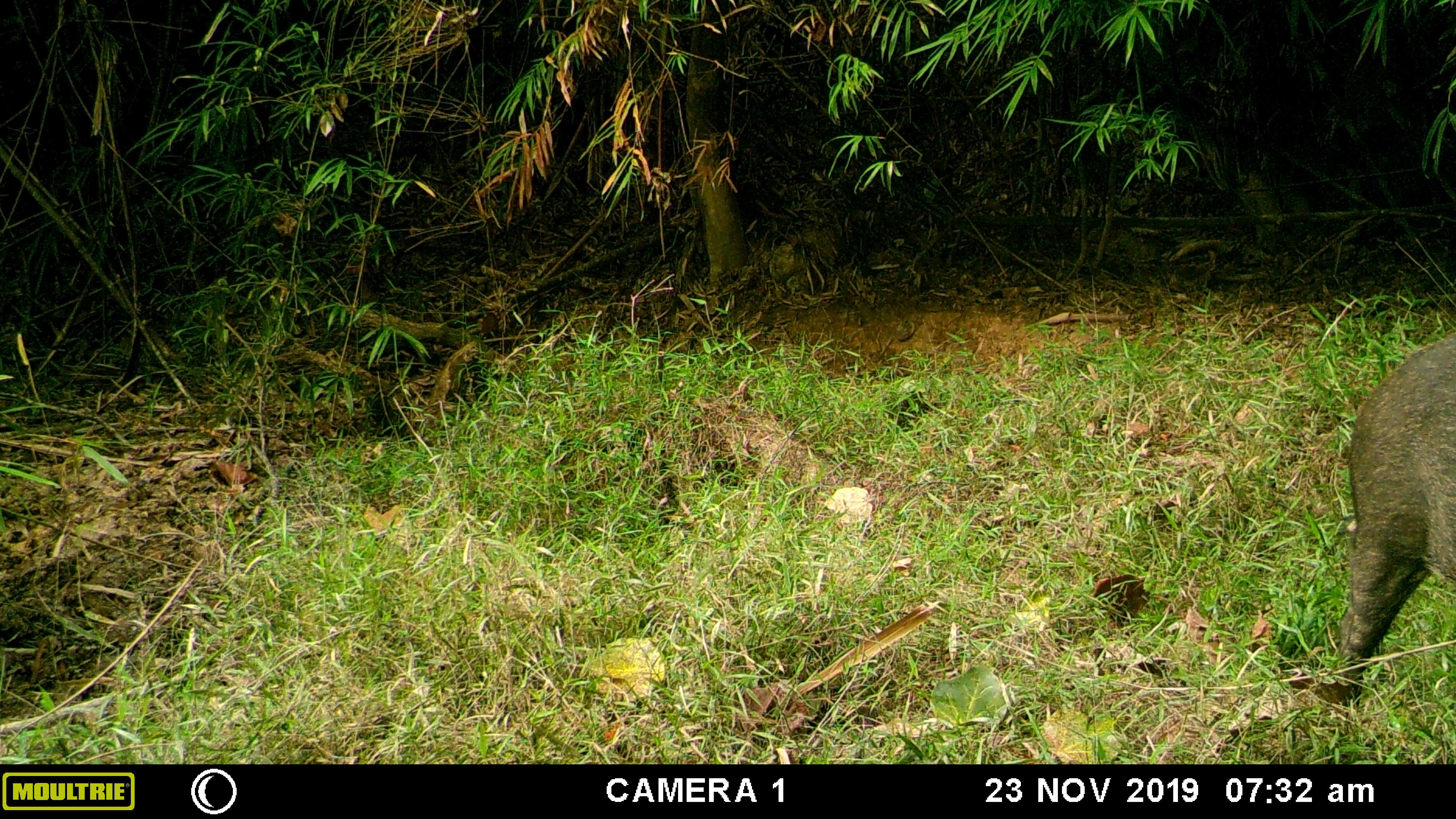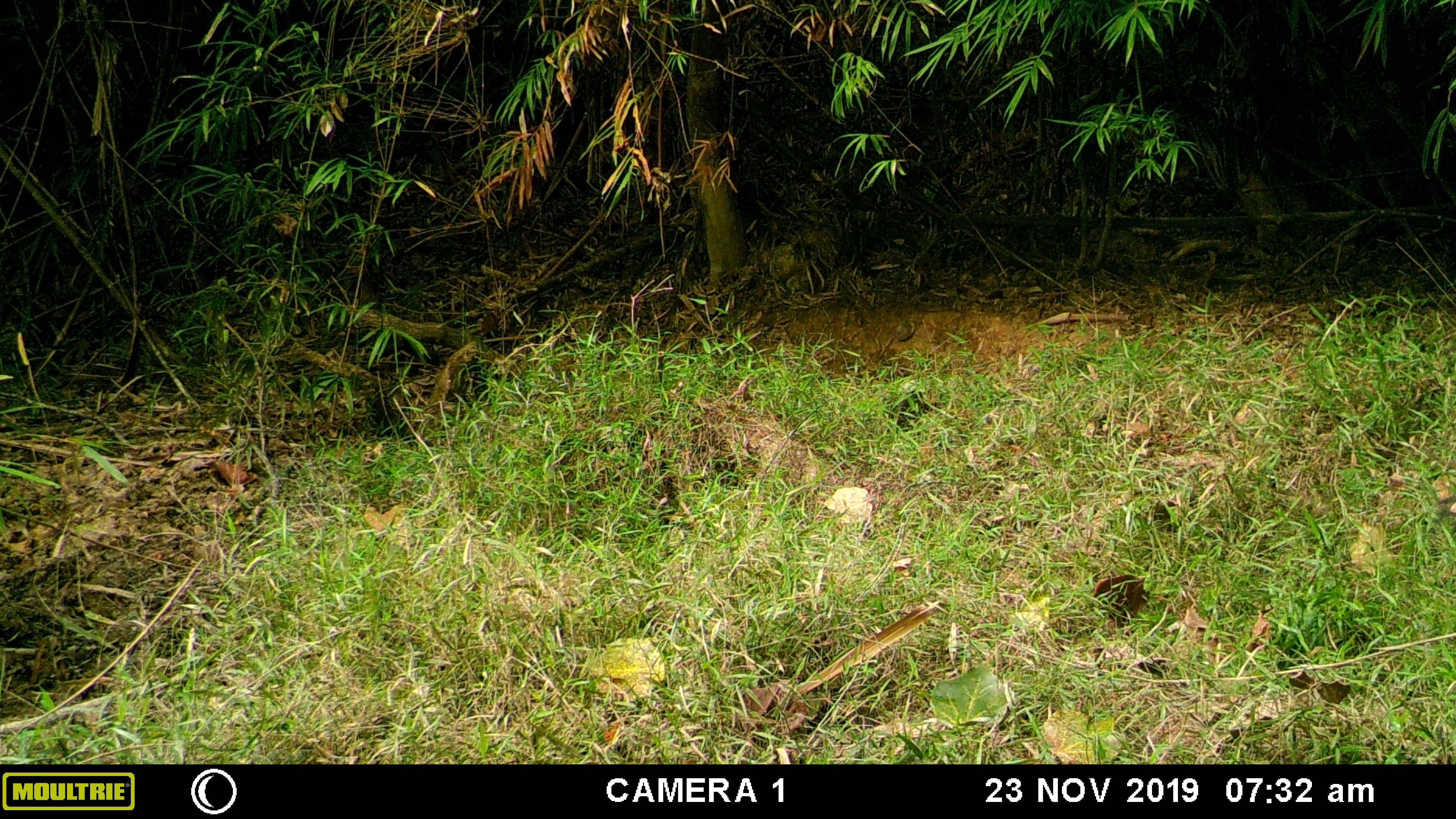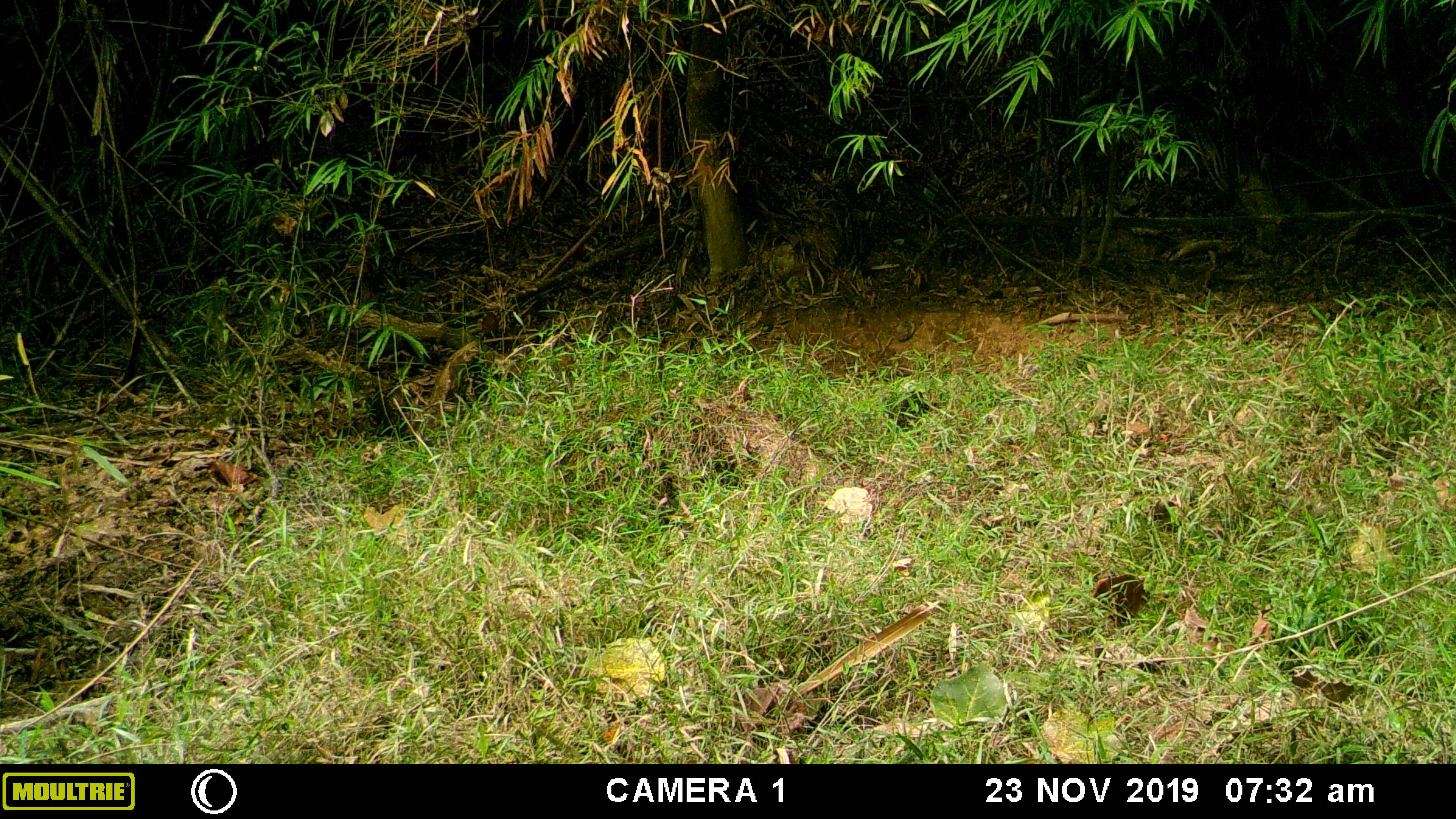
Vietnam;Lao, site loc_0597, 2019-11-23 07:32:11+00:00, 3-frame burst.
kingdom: Animalia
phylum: Chordata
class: Mammalia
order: Artiodactyla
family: Suidae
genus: Sus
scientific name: Sus scrofa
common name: eurasian wild pig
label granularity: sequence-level